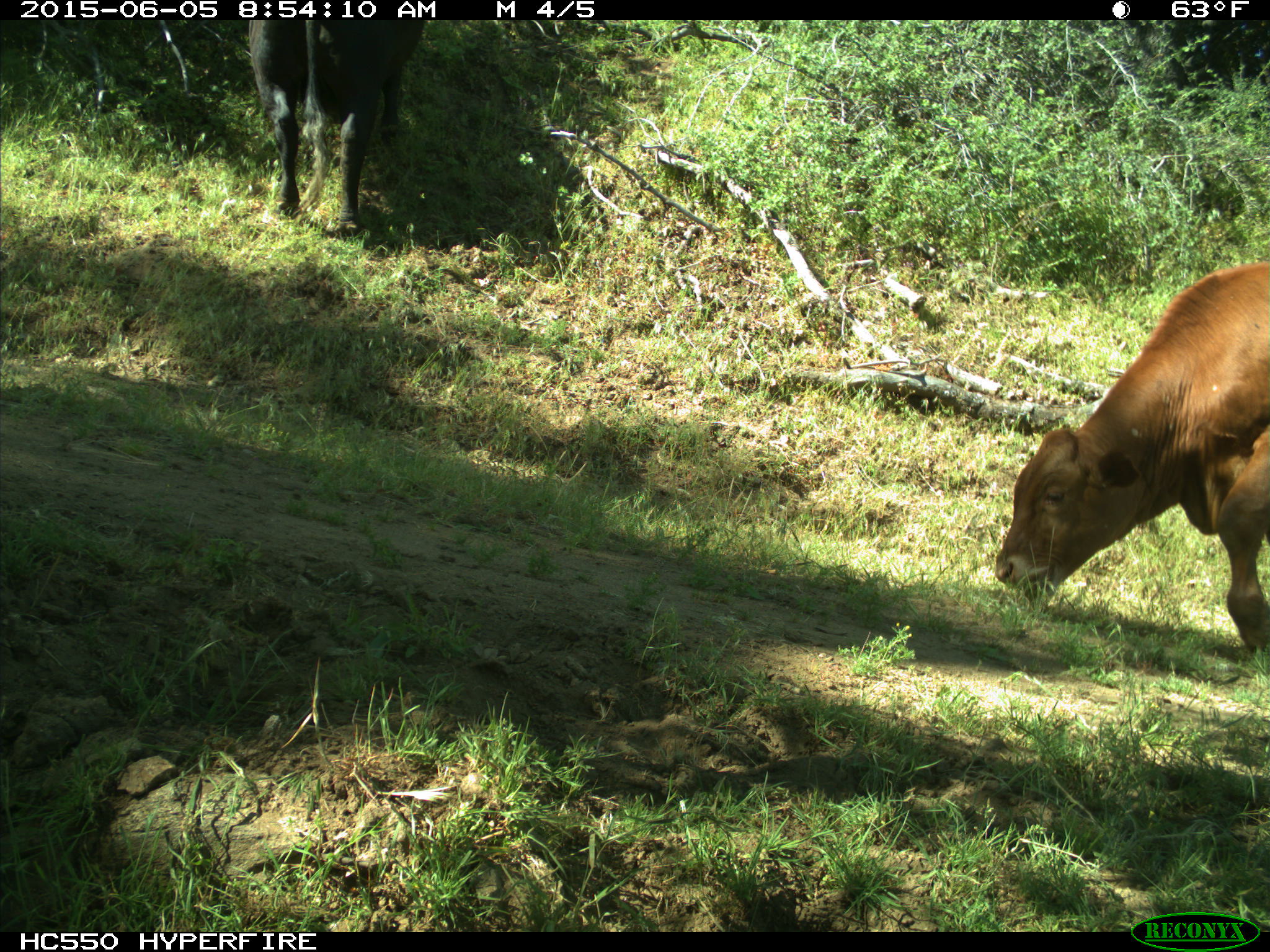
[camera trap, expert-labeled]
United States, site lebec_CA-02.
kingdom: Animalia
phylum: Chordata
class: Mammalia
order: Artiodactyla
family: Bovidae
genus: Bos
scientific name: Bos taurus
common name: domestic cow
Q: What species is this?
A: Bos taurus (domestic cow).